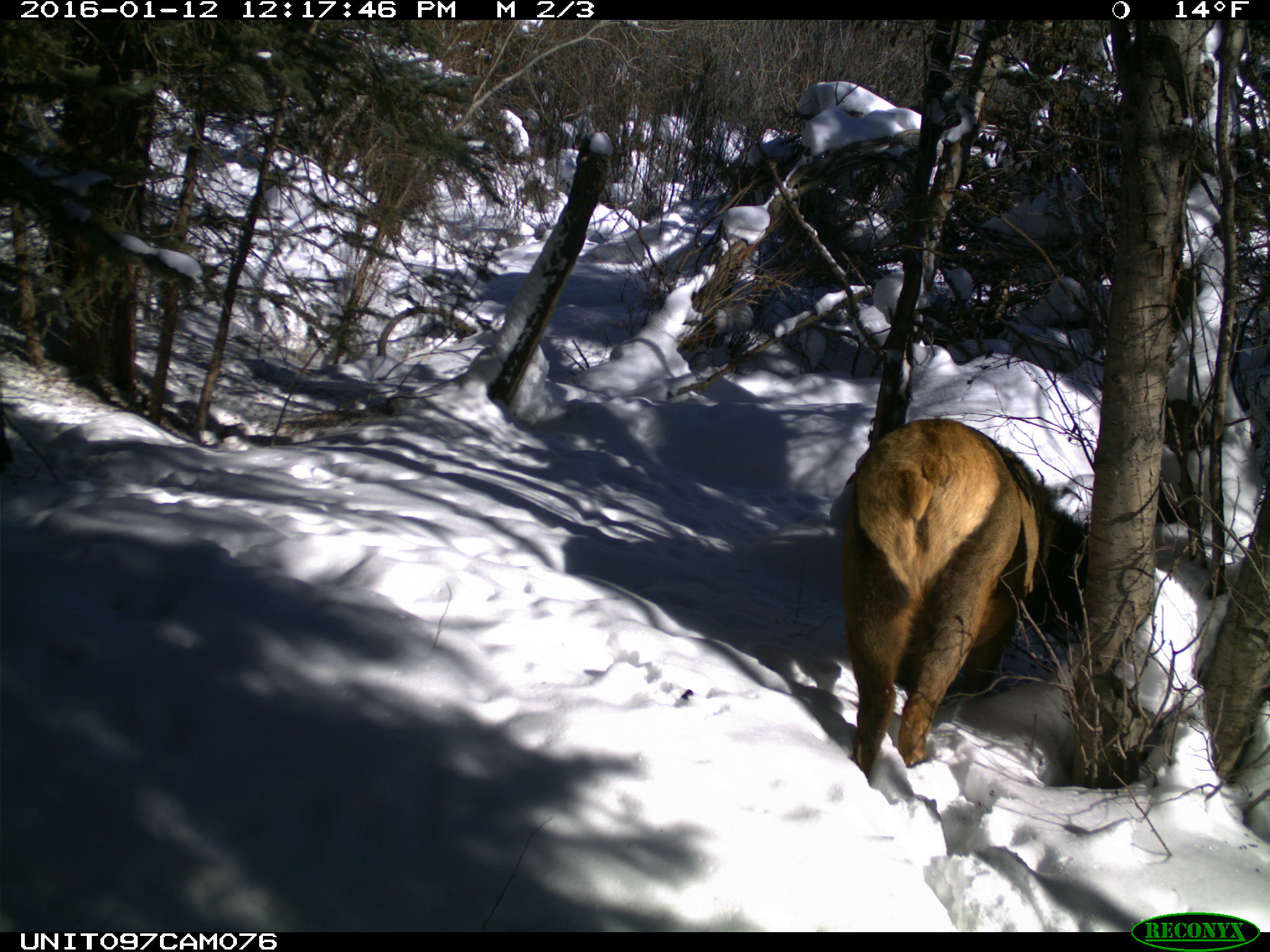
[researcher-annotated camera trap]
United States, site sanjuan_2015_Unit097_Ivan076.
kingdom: Animalia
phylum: Chordata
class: Mammalia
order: Artiodactyla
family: Cervidae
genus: Cervus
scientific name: Cervus elaphus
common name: red deer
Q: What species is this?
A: Cervus elaphus (red deer).